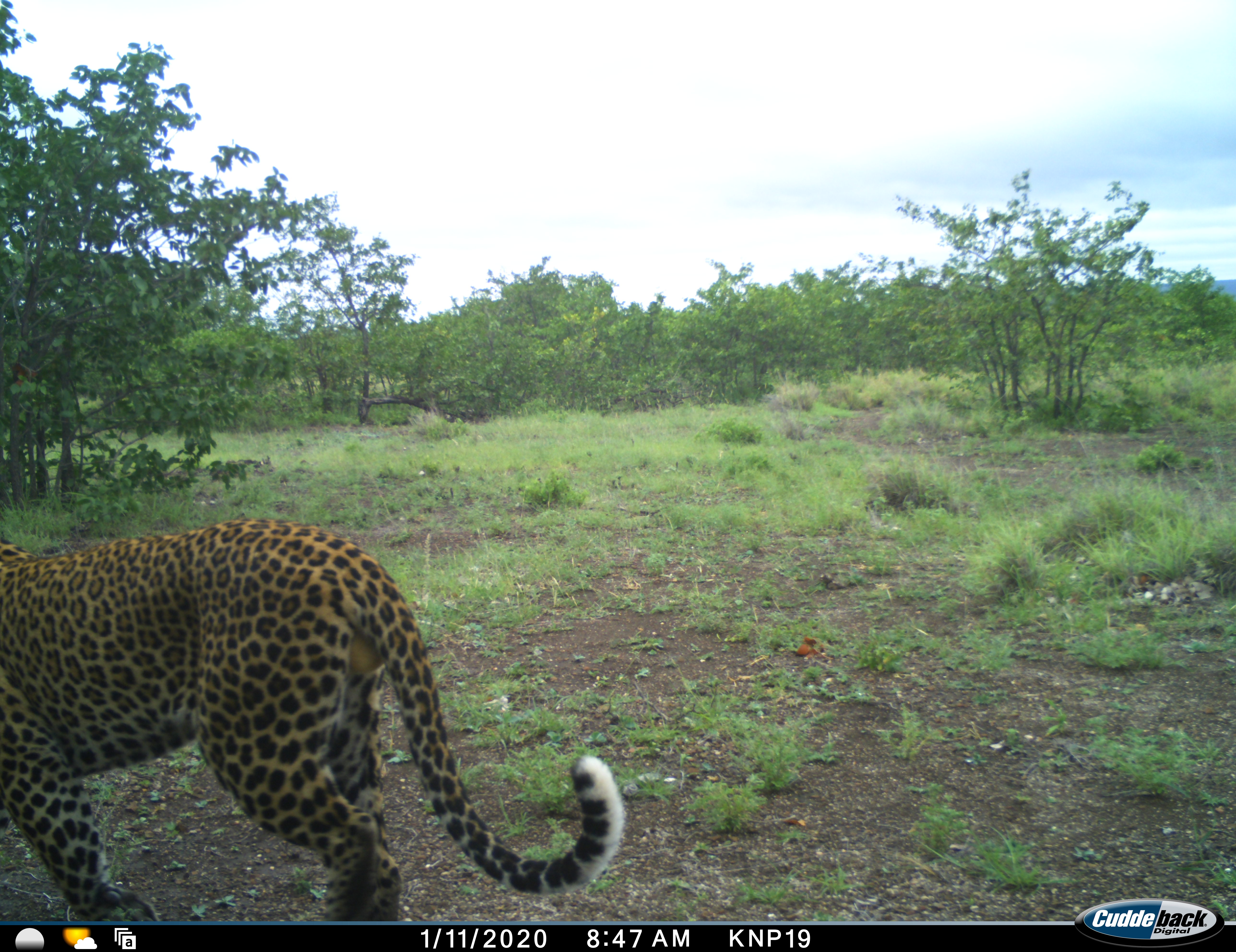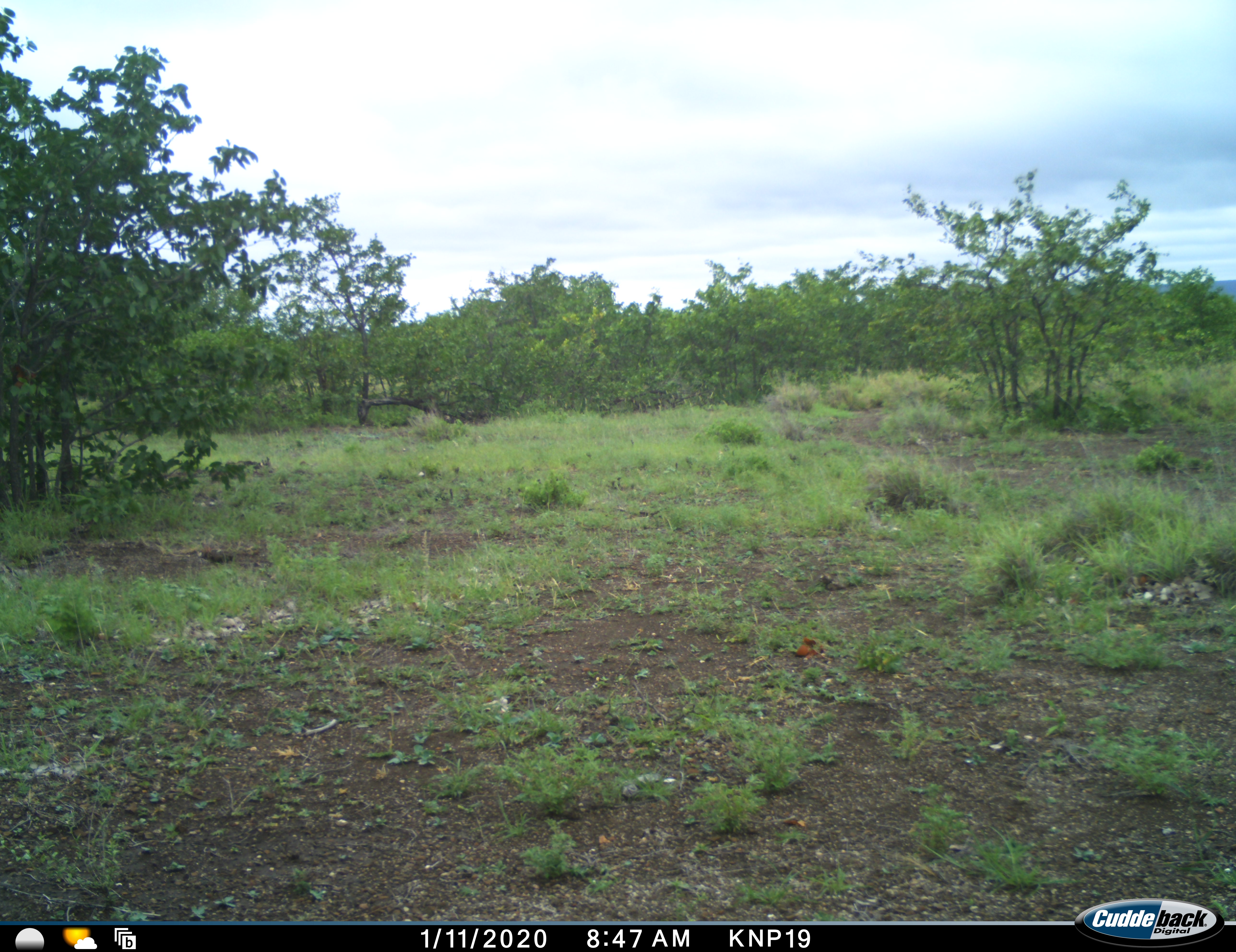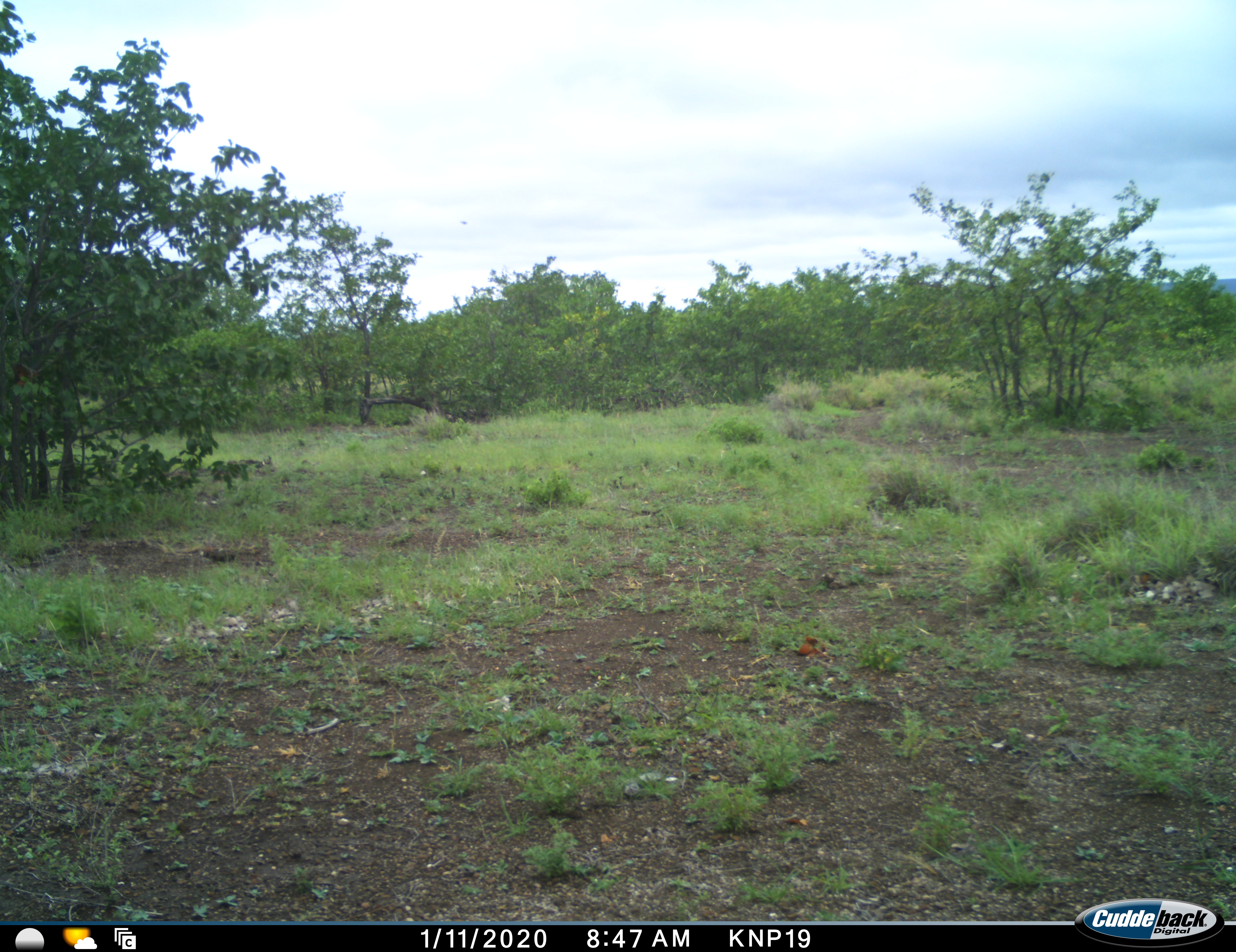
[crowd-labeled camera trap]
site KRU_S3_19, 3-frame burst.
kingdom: Animalia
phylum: Chordata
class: Mammalia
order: Carnivora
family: Felidae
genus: Panthera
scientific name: Panthera pardus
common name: leopard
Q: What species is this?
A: Leopard (Panthera pardus).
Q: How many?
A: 1.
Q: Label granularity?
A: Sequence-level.